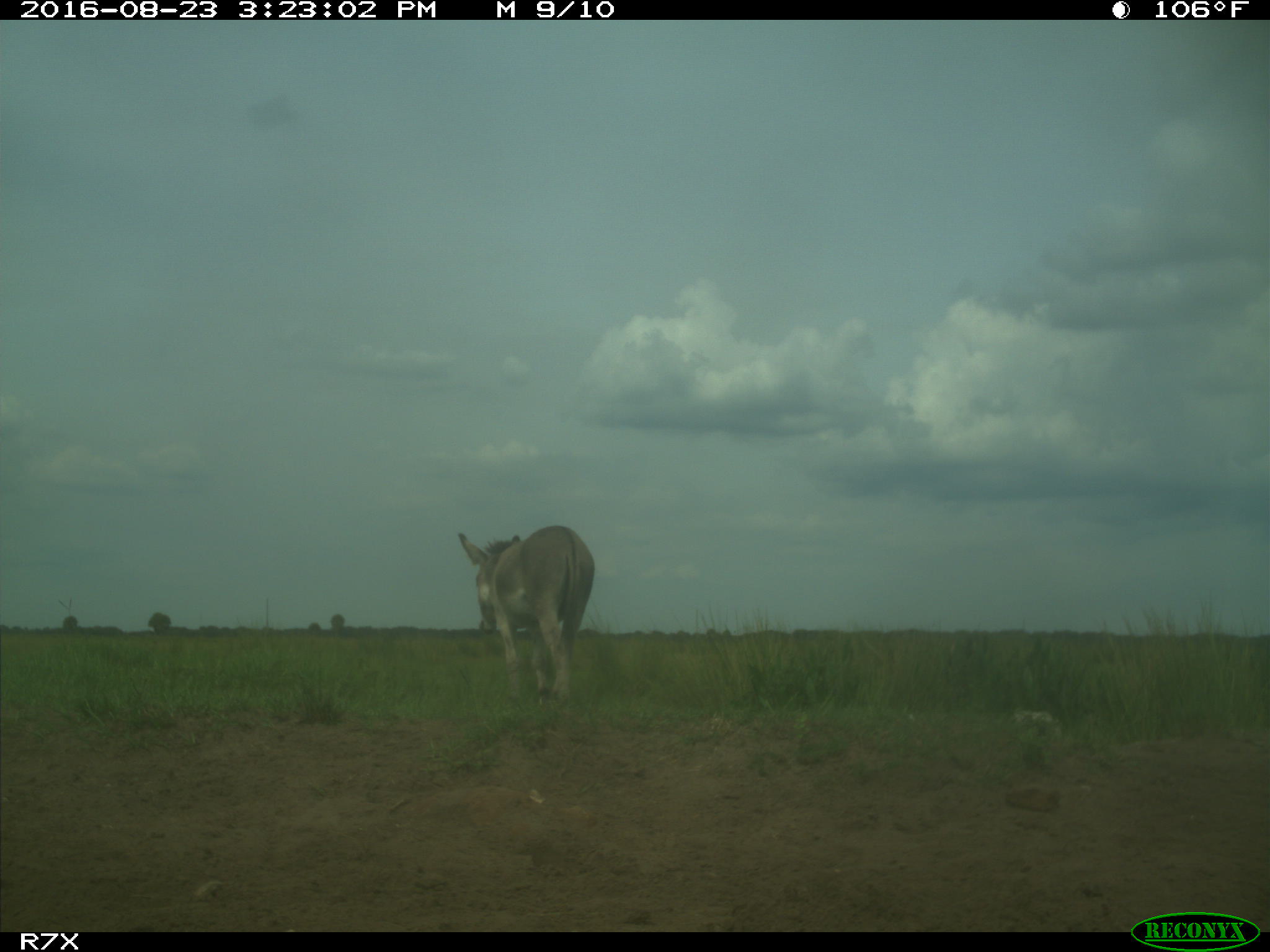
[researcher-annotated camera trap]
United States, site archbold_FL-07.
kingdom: Animalia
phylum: Chordata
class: Mammalia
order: Perissodactyla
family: Equidae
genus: Equus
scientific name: Equus africanus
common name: african wild ass